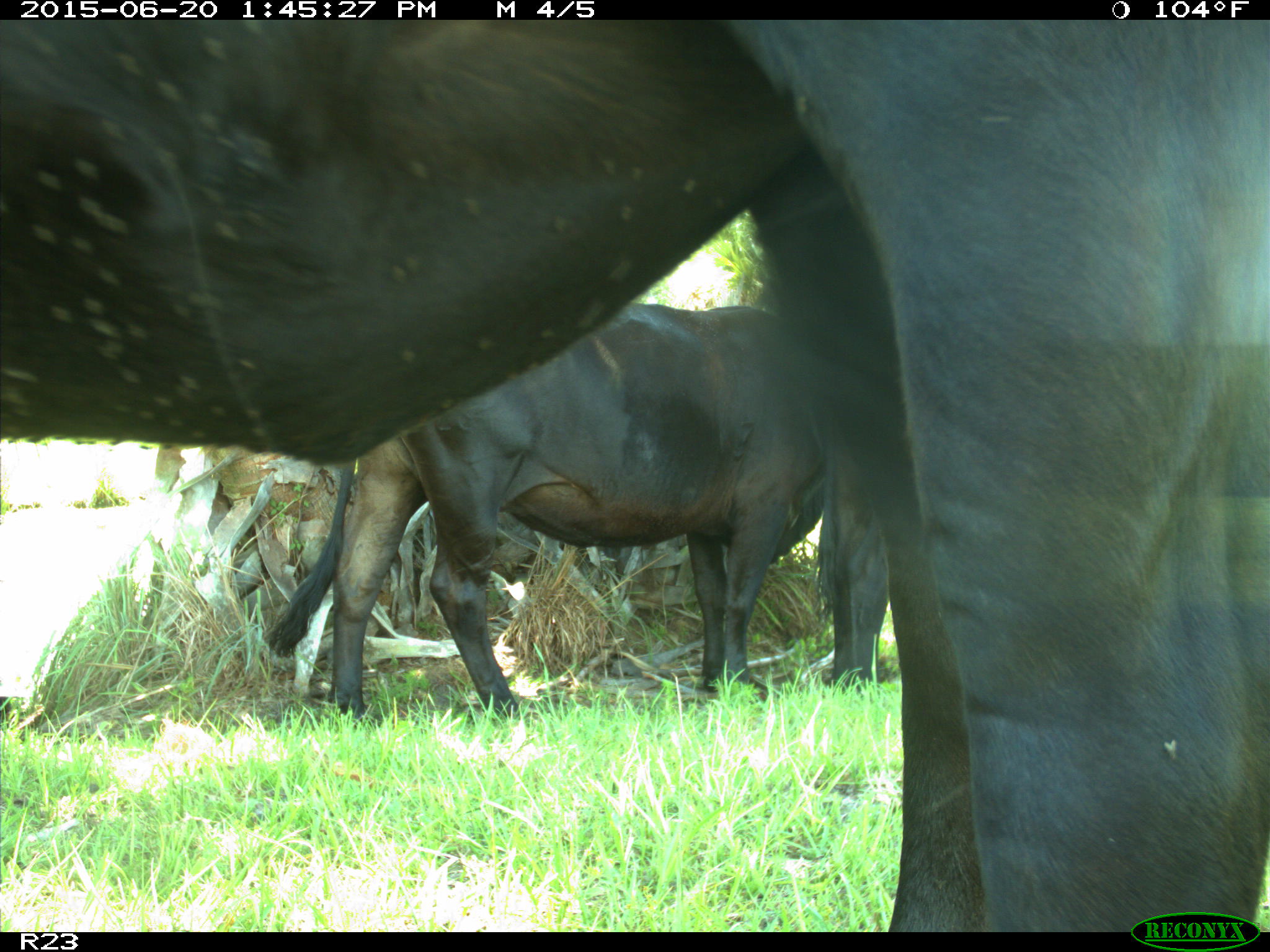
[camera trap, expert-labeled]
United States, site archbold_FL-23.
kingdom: Animalia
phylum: Chordata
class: Mammalia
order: Artiodactyla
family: Bovidae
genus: Bos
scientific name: Bos taurus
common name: domestic cow